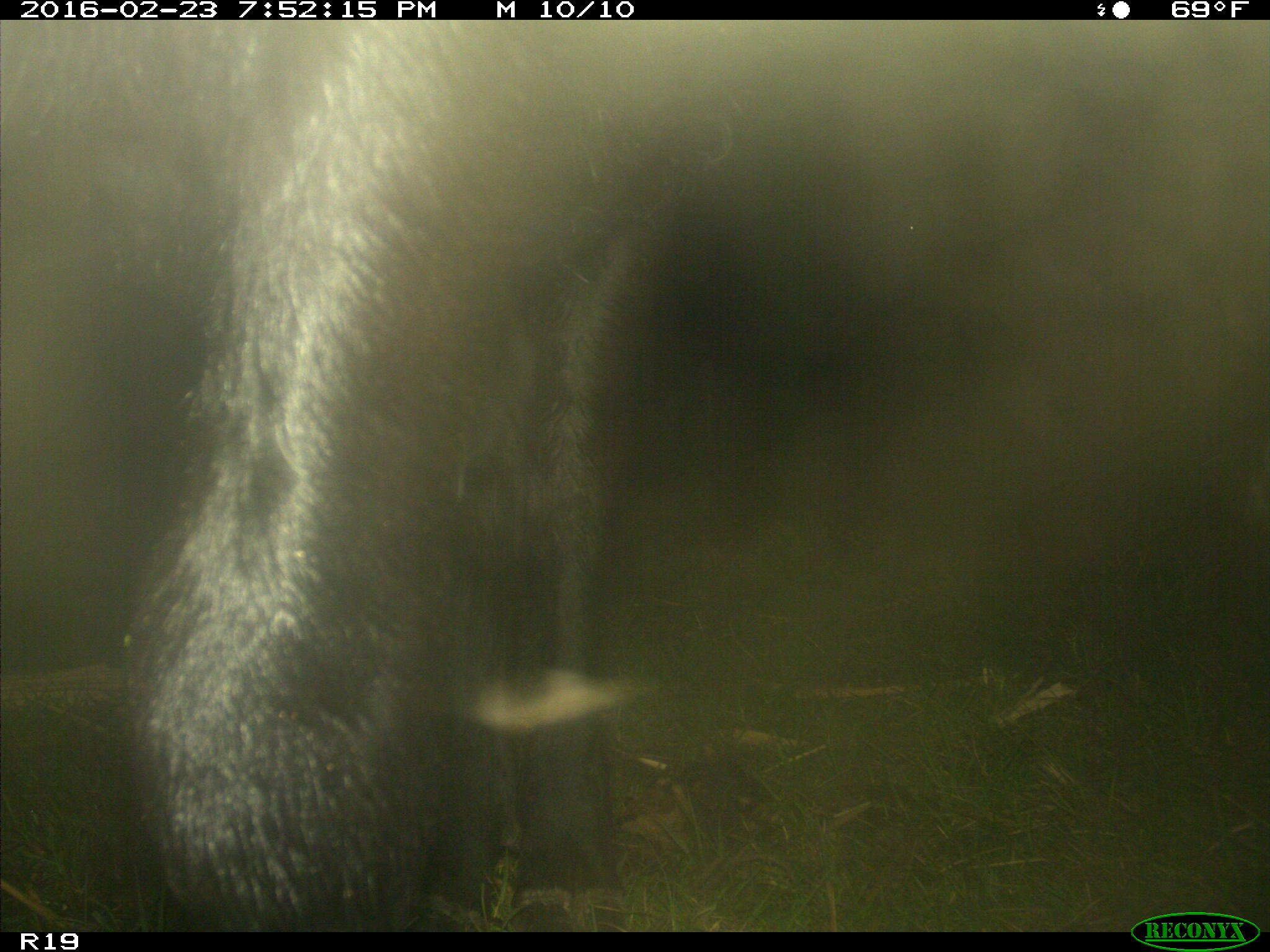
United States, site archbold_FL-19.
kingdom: Animalia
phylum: Chordata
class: Mammalia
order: Artiodactyla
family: Bovidae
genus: Bos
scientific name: Bos taurus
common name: domestic cow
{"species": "Bos taurus (domestic cow)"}